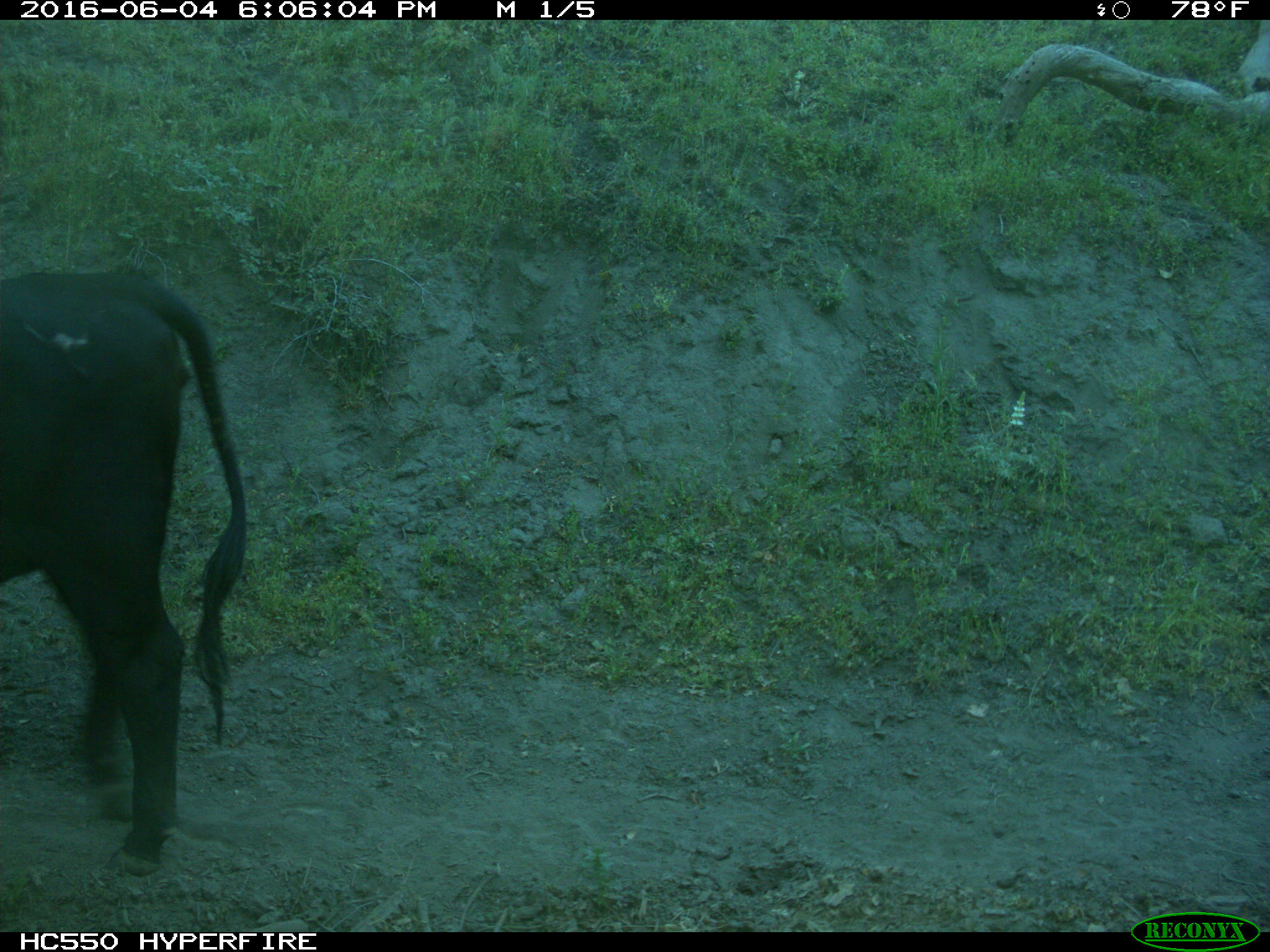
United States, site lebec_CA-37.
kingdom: Animalia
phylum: Chordata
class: Mammalia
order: Artiodactyla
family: Bovidae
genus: Bos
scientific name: Bos taurus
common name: domestic cow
Bos taurus (domestic cow).